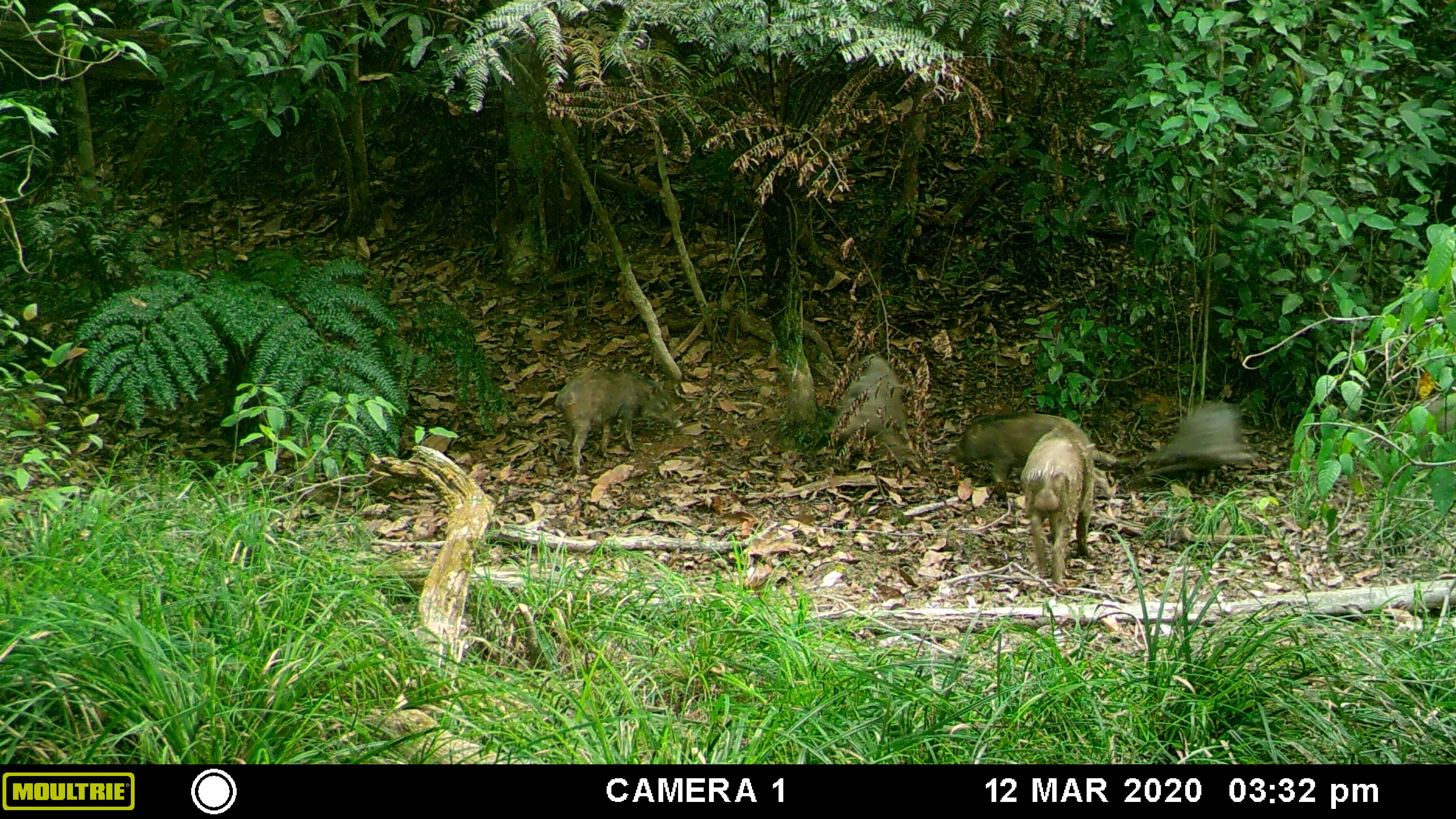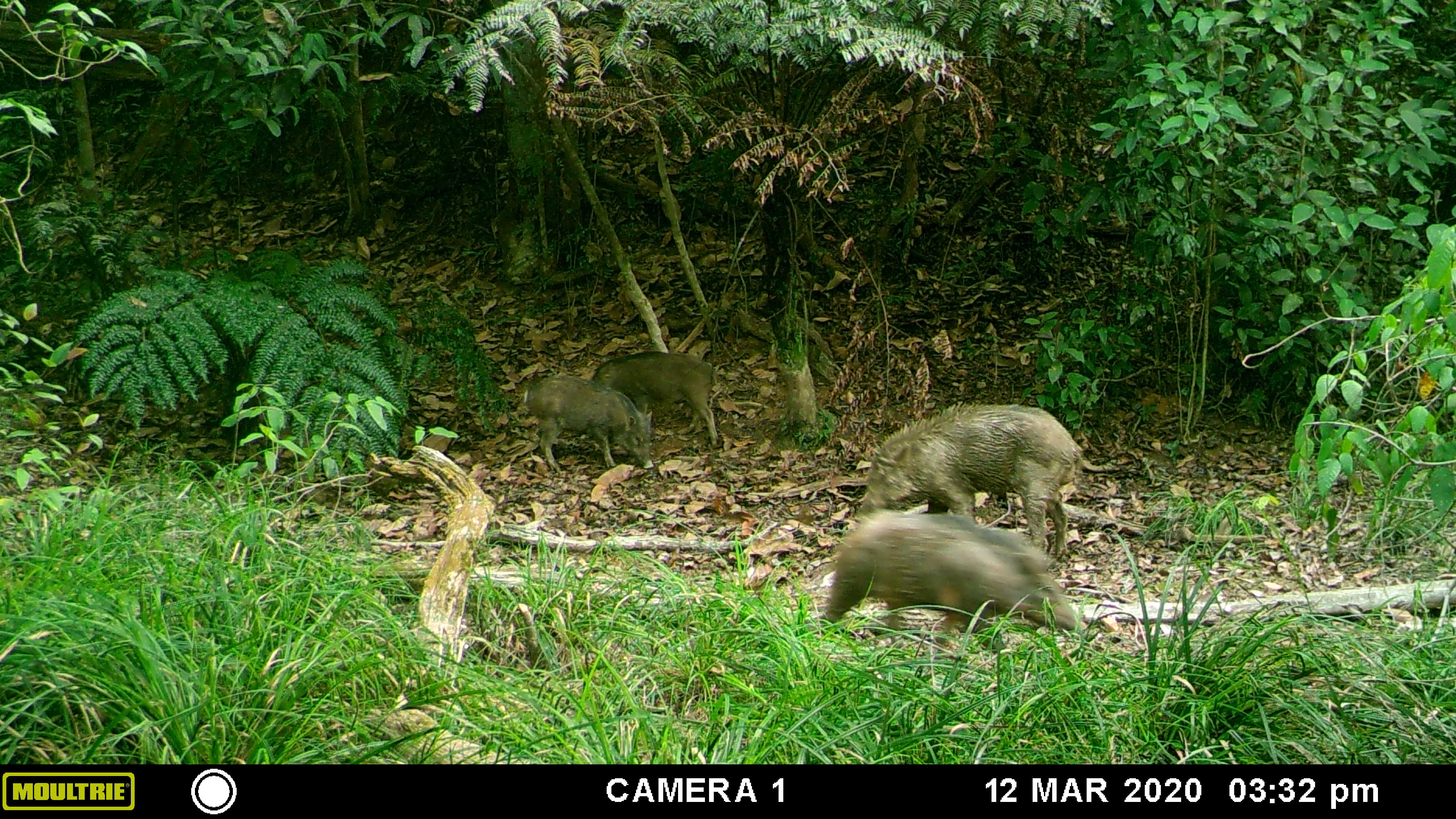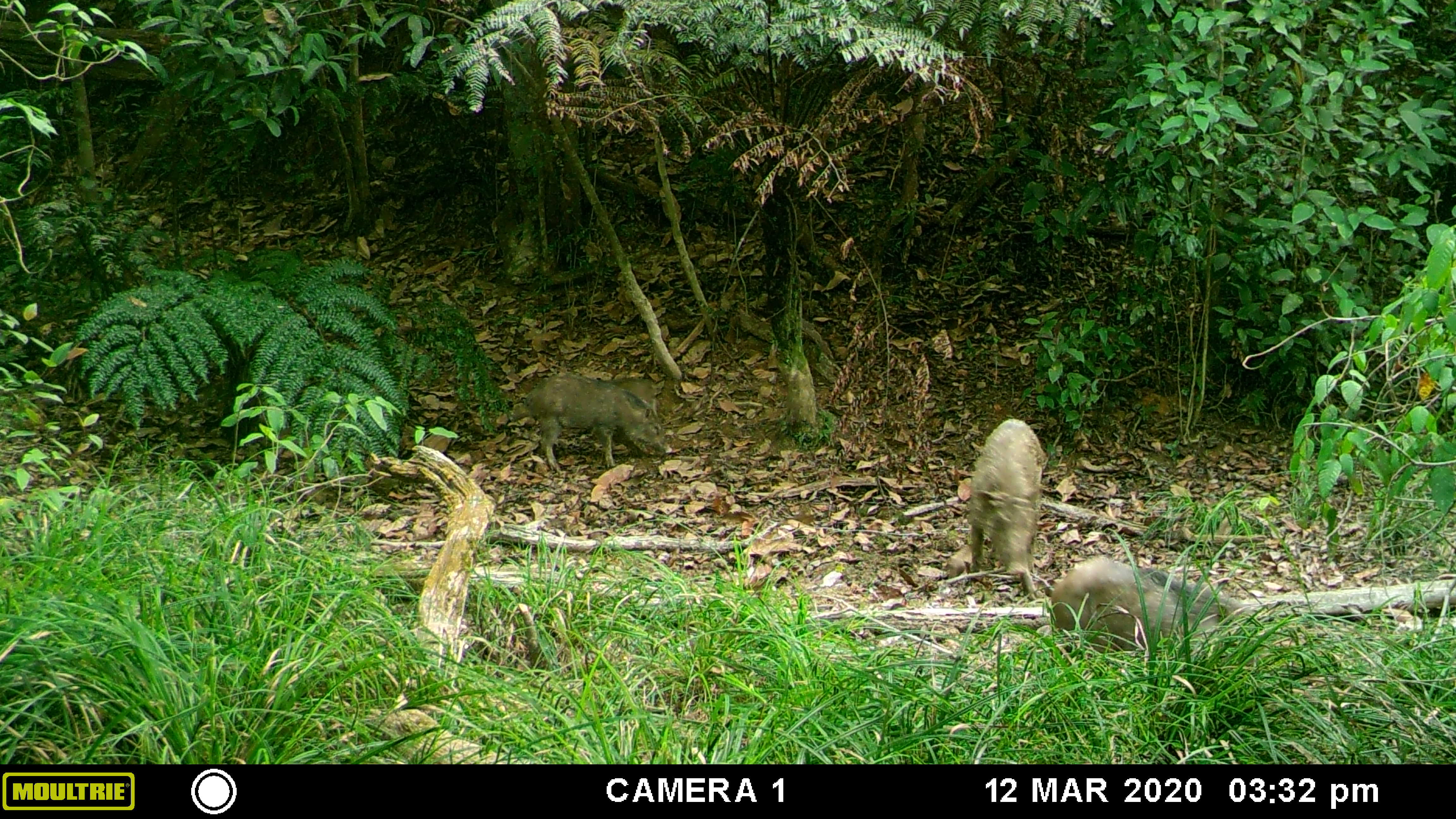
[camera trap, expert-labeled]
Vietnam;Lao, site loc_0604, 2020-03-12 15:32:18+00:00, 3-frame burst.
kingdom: Animalia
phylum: Chordata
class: Mammalia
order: Artiodactyla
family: Suidae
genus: Sus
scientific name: Sus scrofa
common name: eurasian wild pig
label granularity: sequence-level